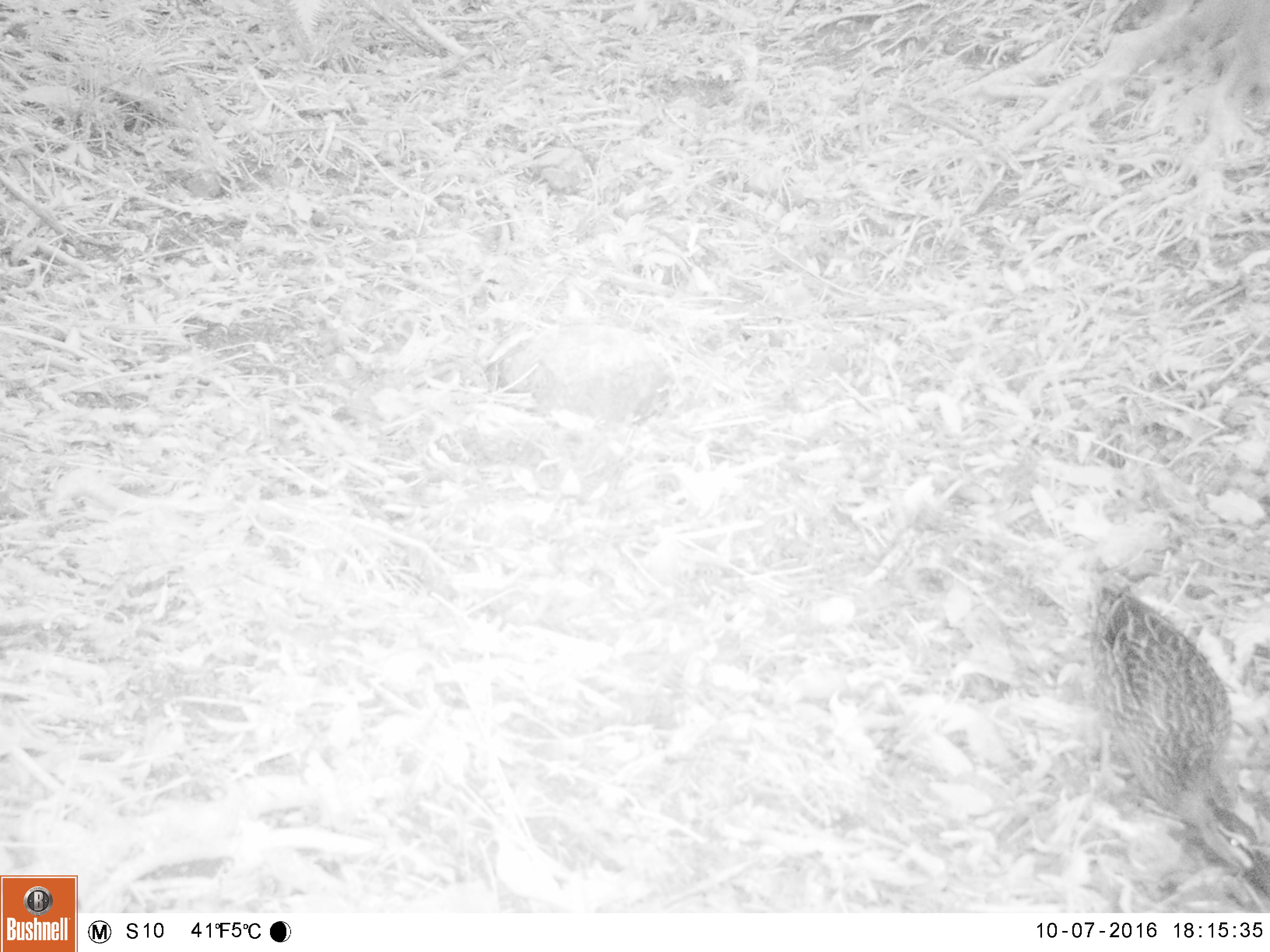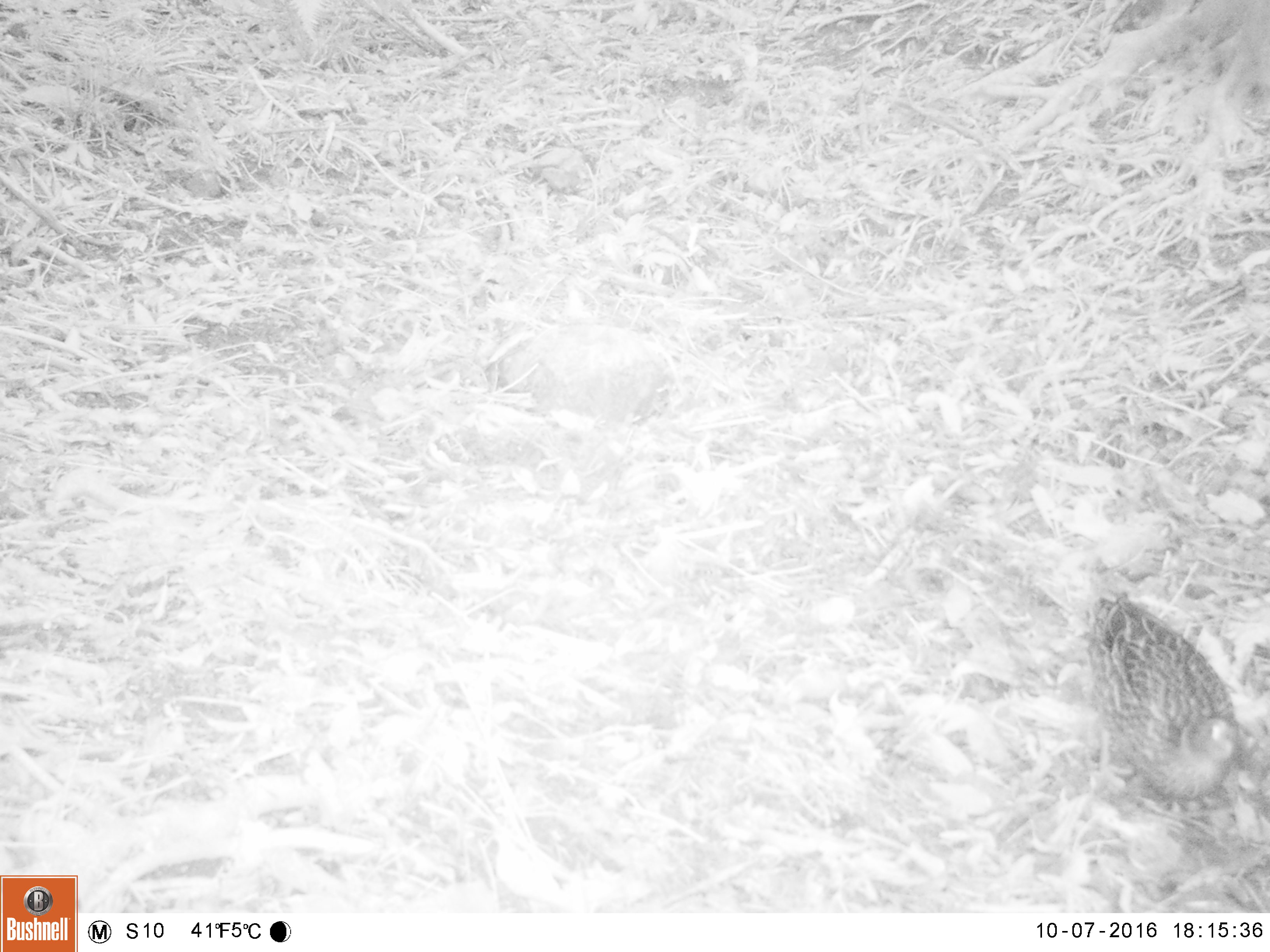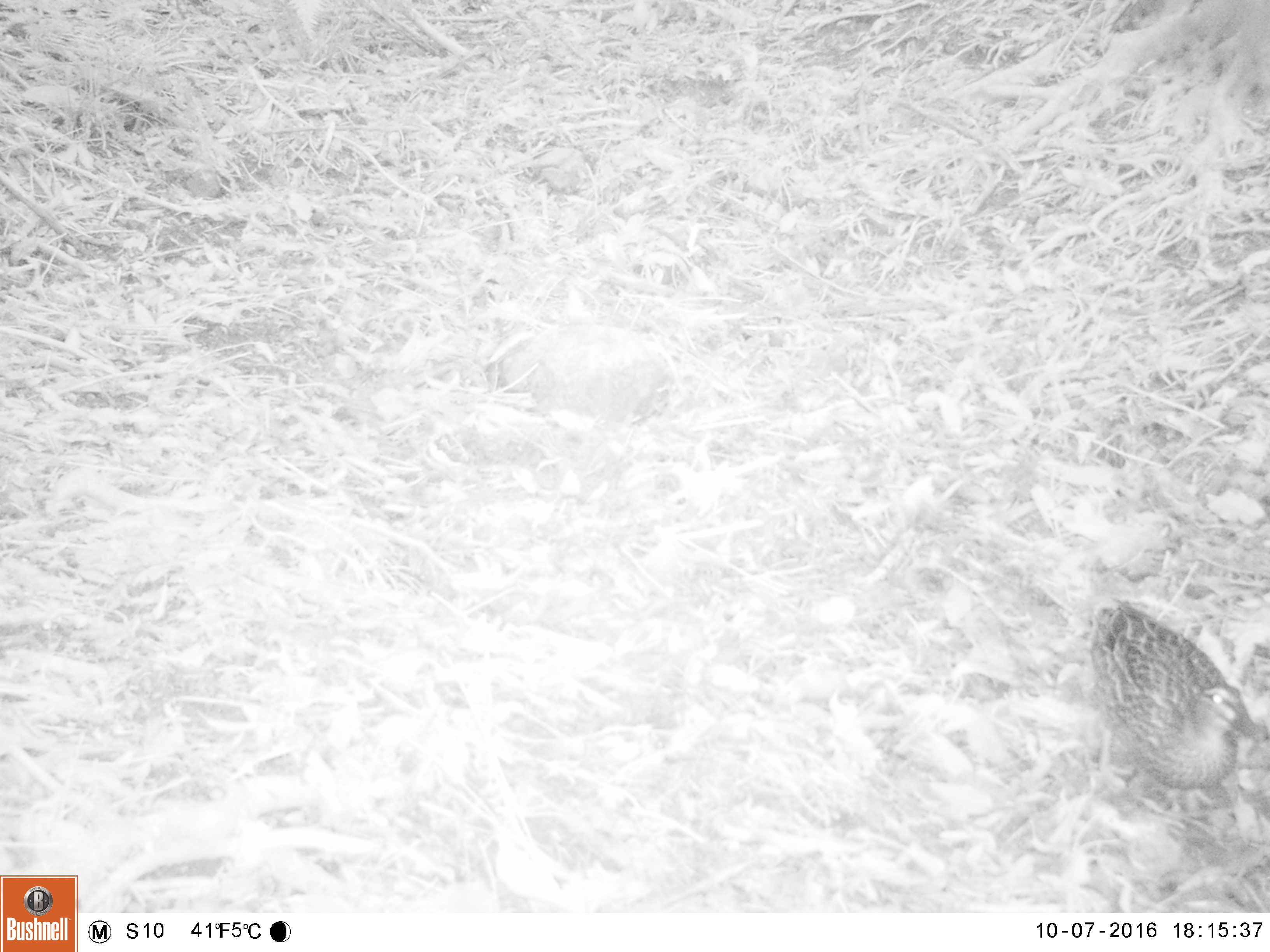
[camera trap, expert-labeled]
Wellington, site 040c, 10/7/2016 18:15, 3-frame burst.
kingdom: Animalia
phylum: Chordata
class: Aves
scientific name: Aves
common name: bird